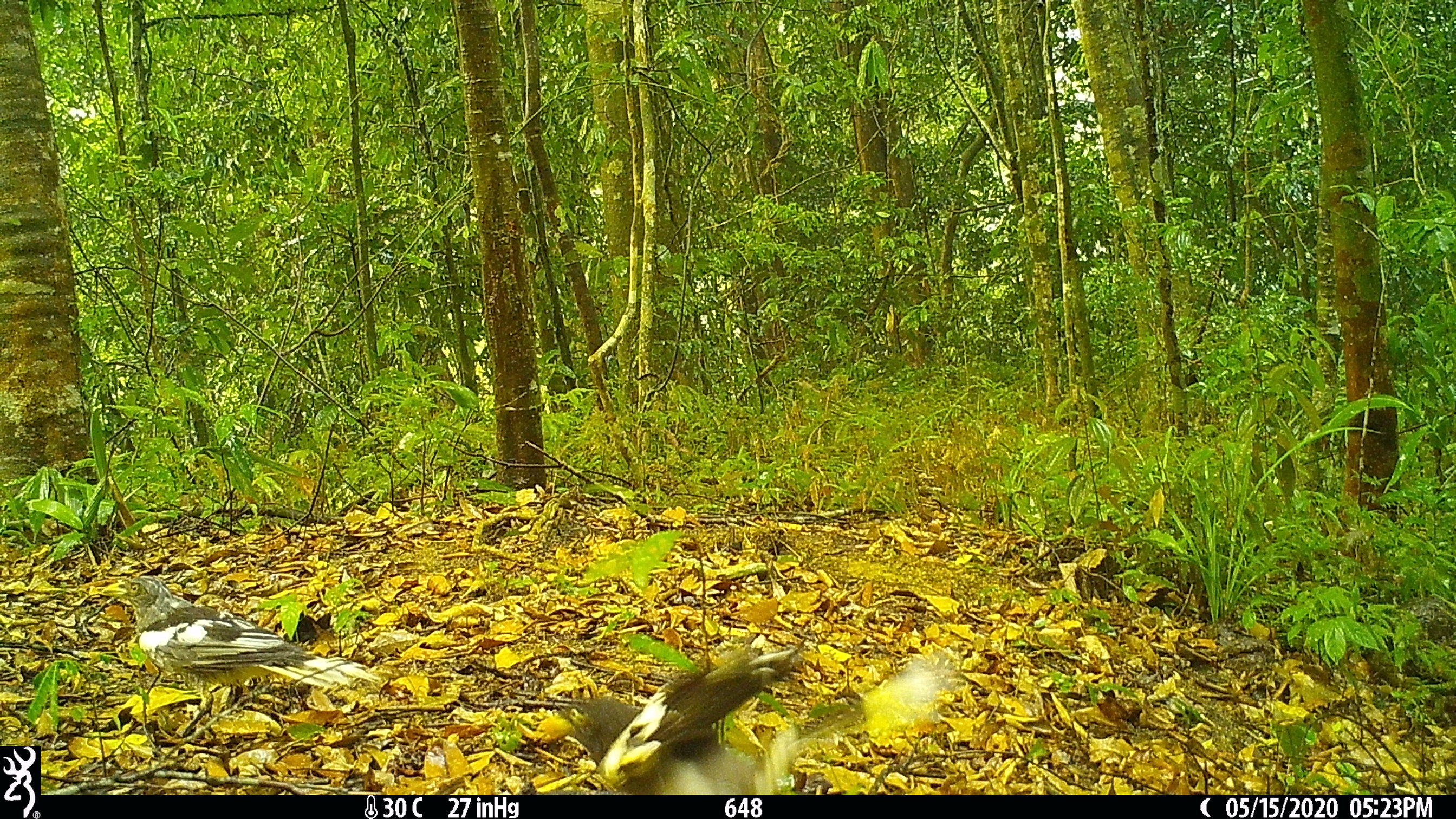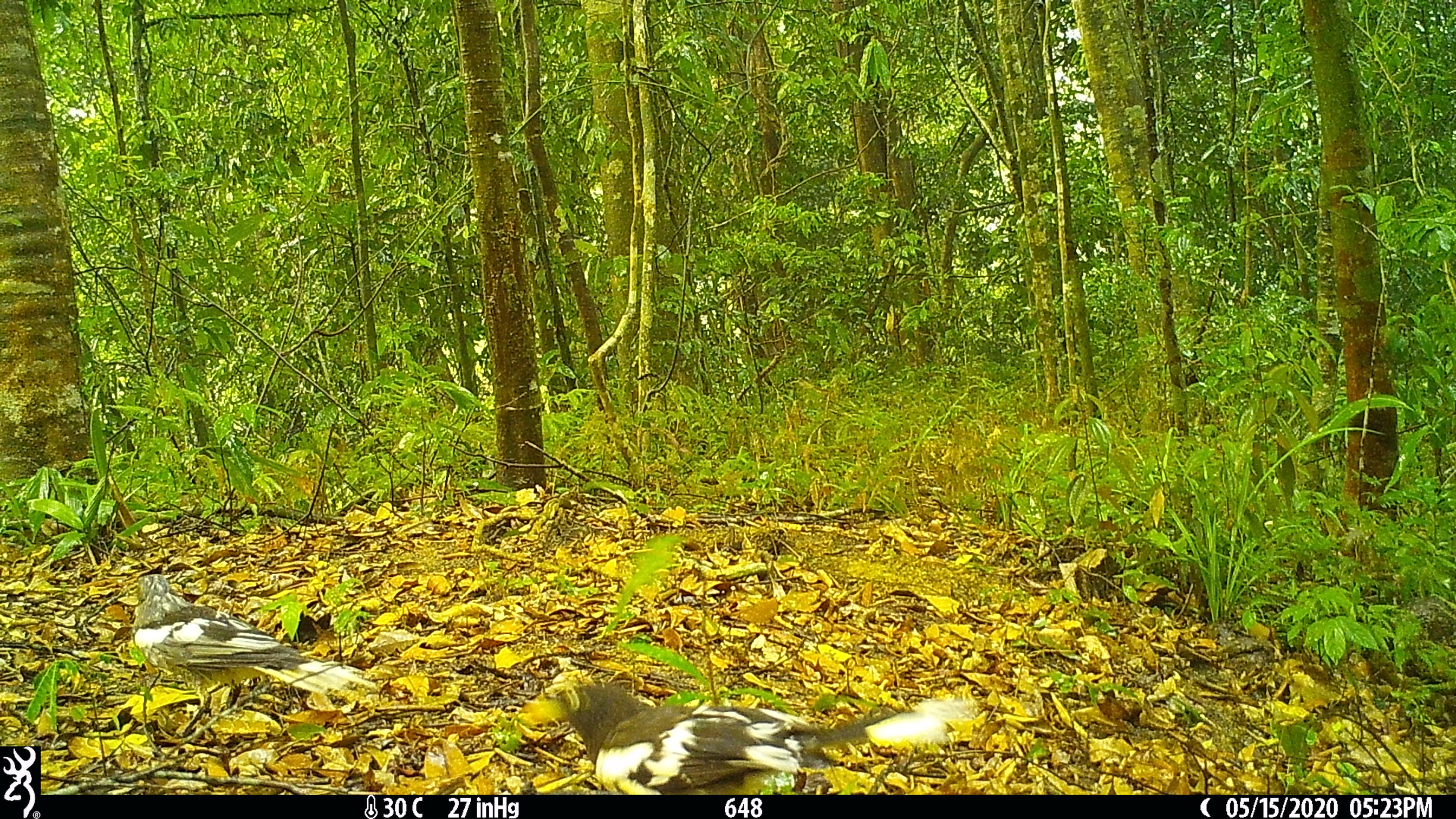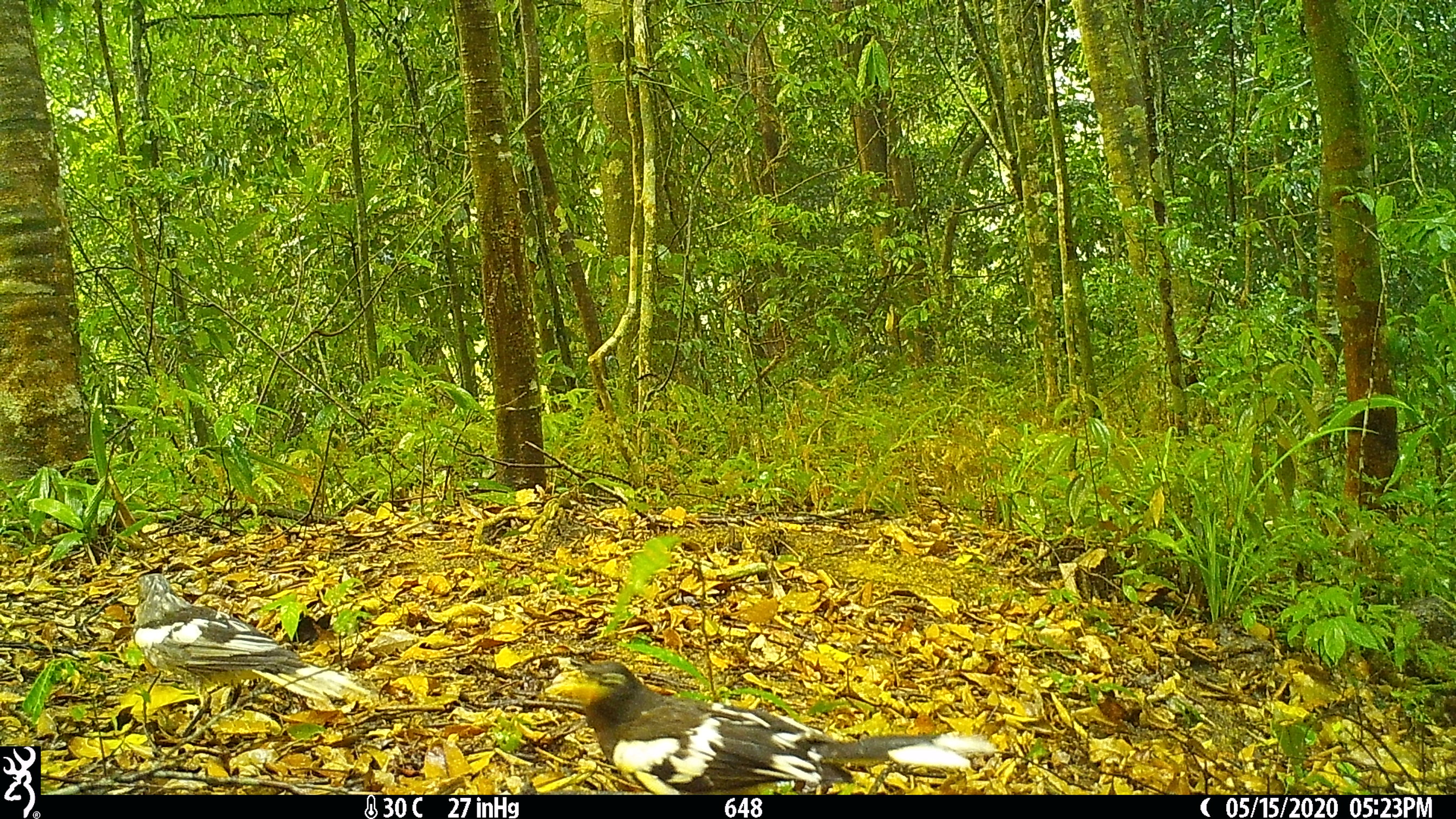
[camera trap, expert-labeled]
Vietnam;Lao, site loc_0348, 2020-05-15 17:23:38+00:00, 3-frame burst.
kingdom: Animalia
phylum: Chordata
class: Aves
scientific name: Aves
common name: bird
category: unidentified bird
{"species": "unidentified bird (bird) (Aves)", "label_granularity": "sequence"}